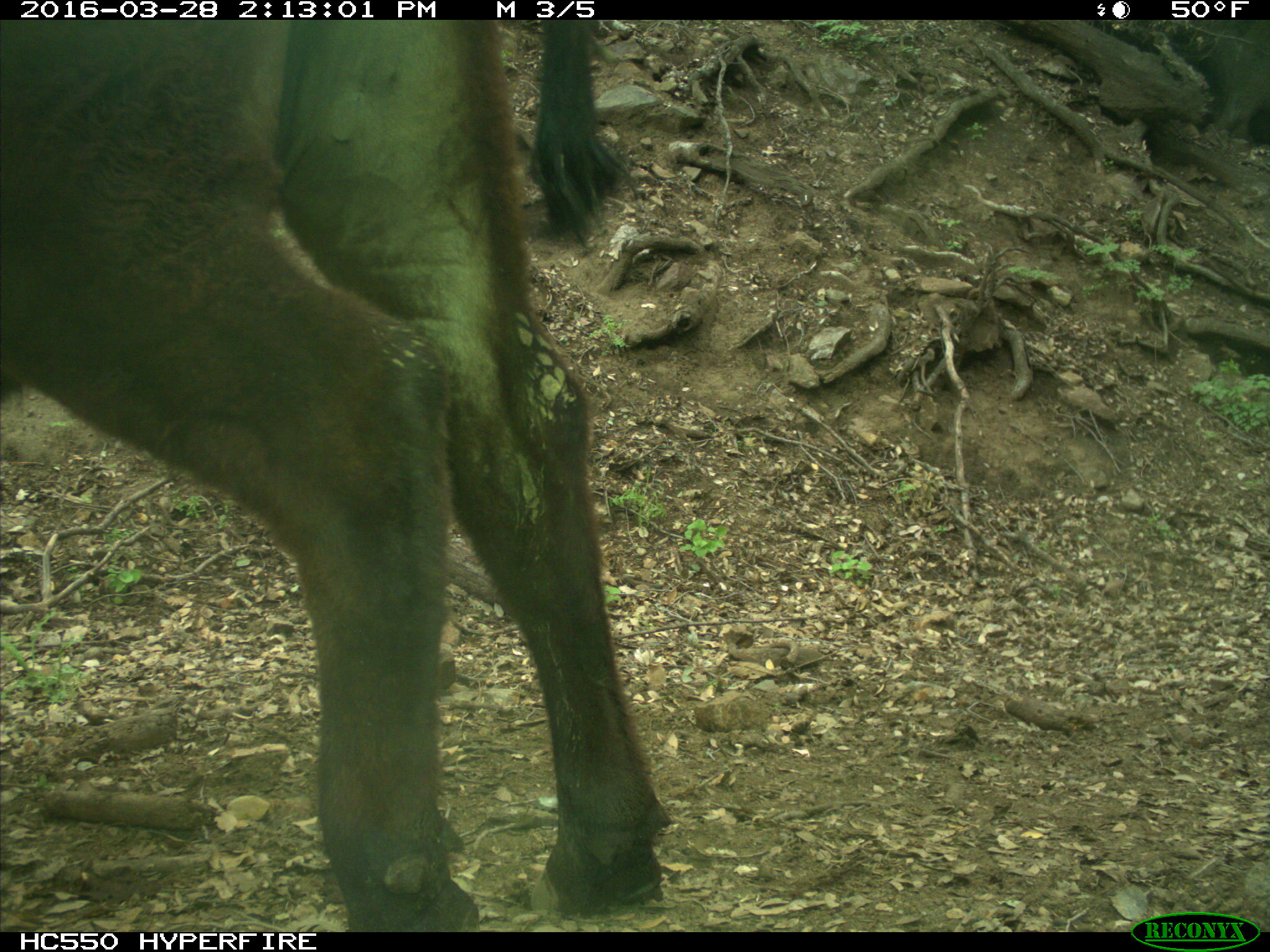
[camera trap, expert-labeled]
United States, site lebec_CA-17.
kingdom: Animalia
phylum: Chordata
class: Mammalia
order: Artiodactyla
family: Bovidae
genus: Bos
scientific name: Bos taurus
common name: domestic cow